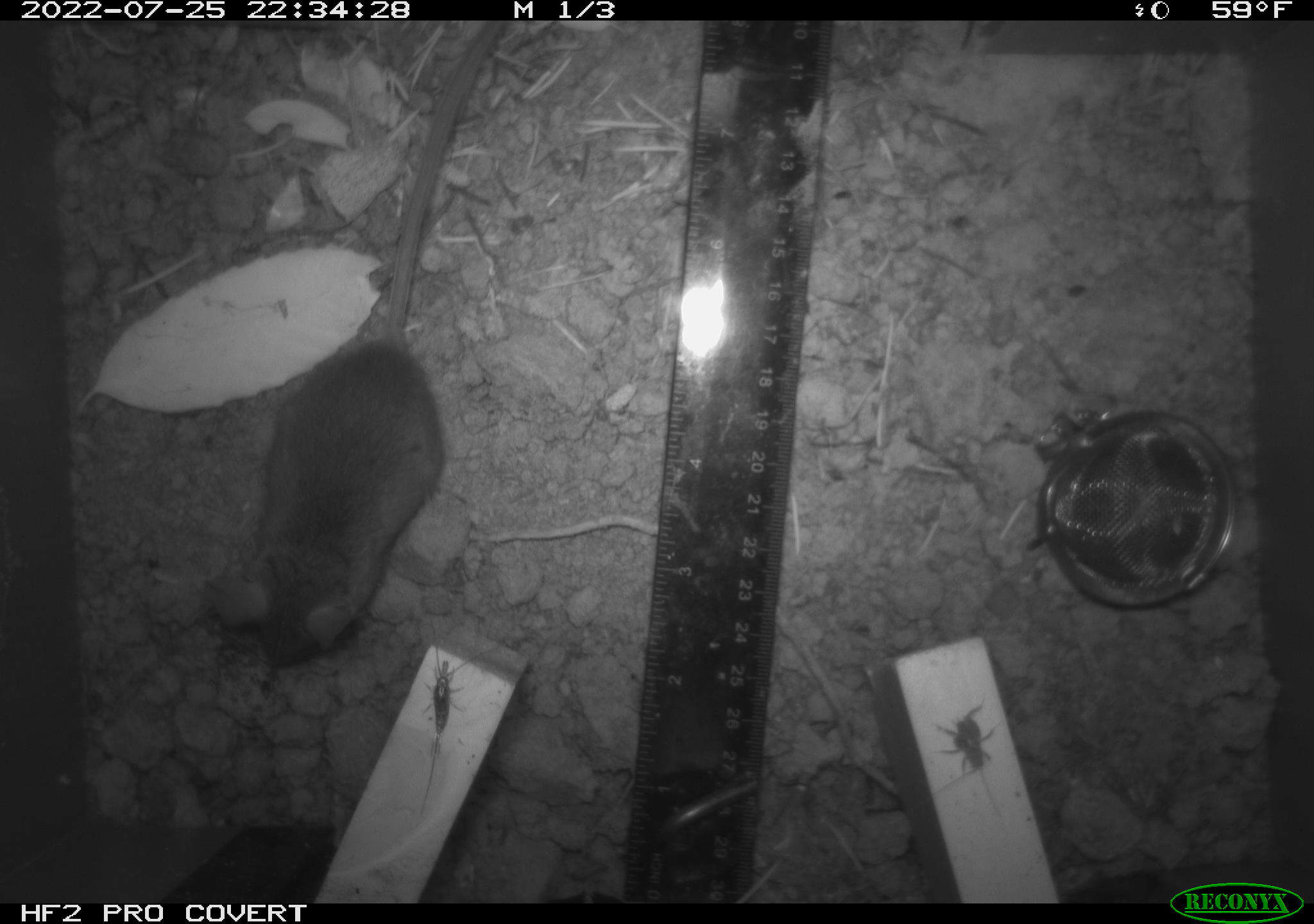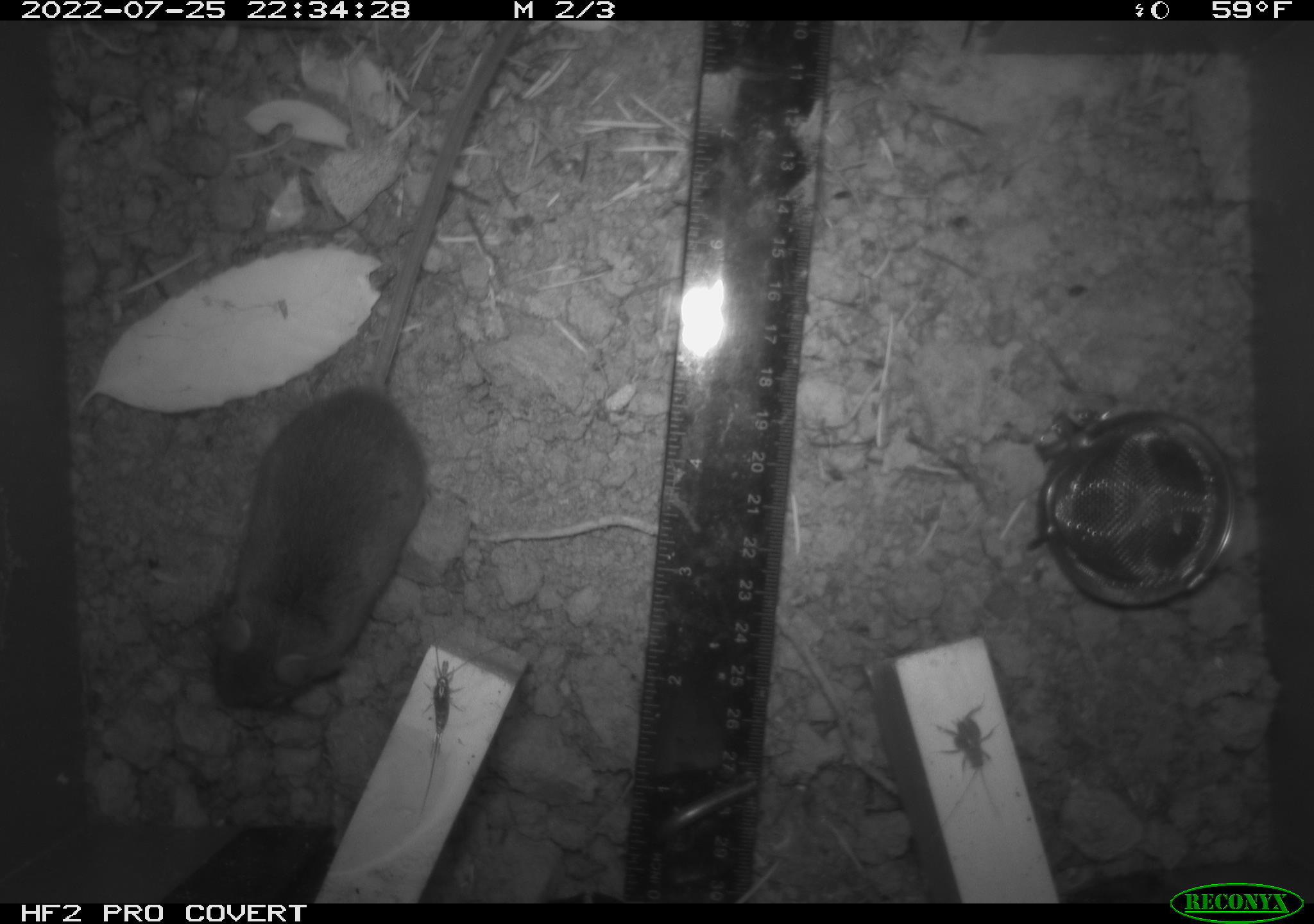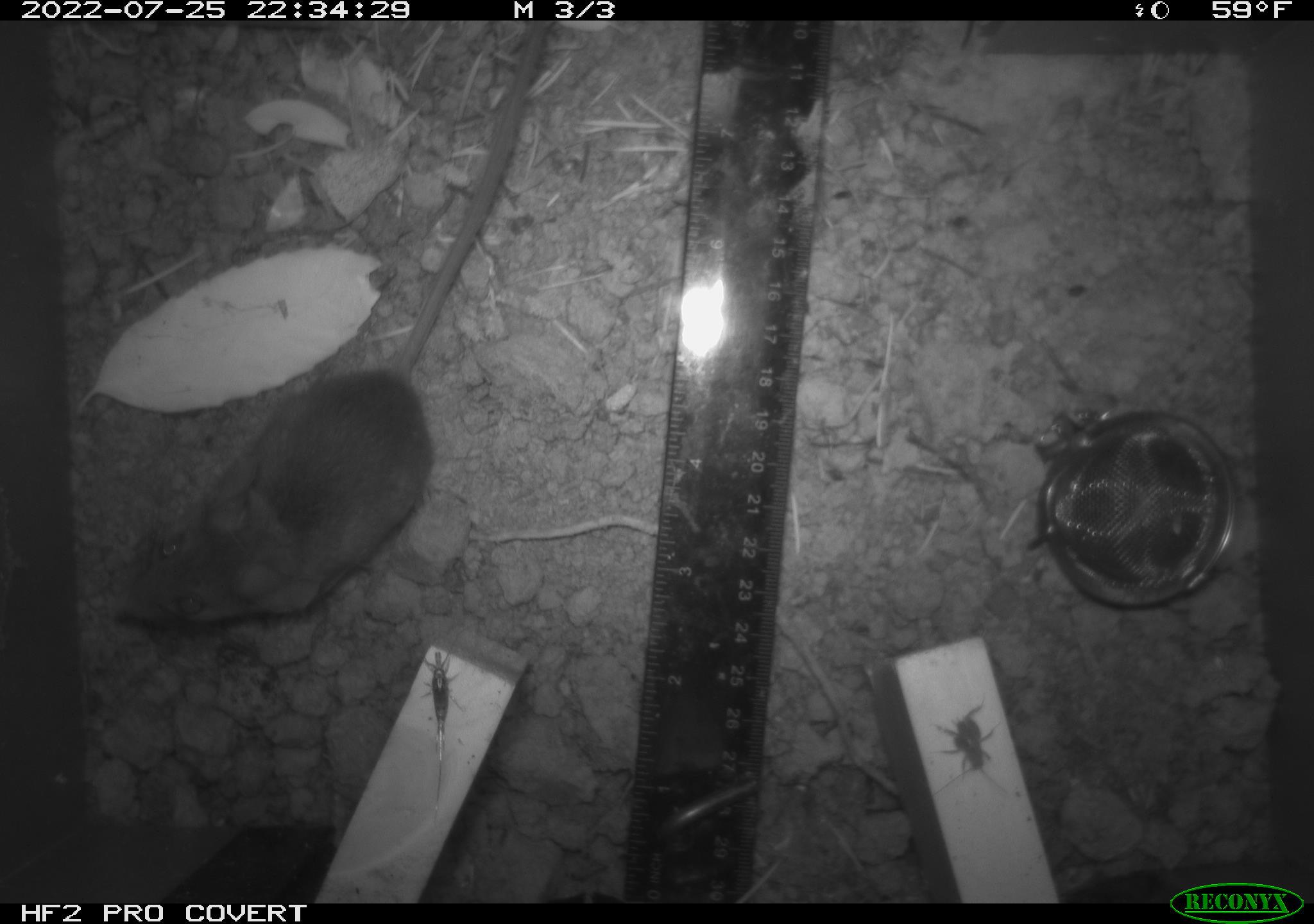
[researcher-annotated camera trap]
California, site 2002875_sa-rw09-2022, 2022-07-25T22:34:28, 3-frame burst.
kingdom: Animalia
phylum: Chordata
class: Mammalia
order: Rodentia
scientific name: Rodentia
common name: rodent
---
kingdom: Animalia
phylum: Arthropoda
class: Insecta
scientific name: Insecta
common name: insect